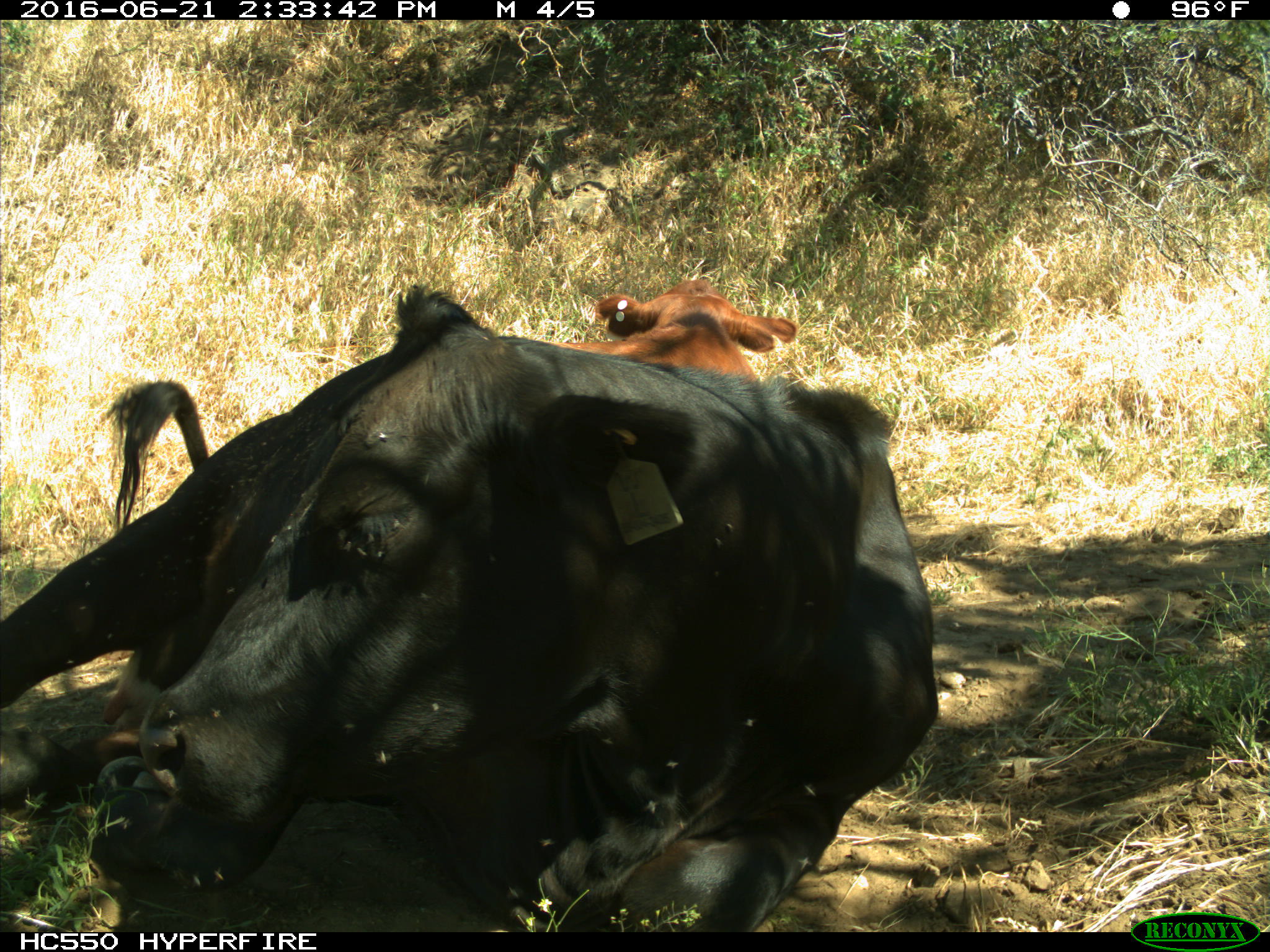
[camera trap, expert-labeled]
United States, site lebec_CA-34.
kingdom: Animalia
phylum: Chordata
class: Mammalia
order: Artiodactyla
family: Bovidae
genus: Bos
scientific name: Bos taurus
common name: domestic cow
Bos taurus (domestic cow).